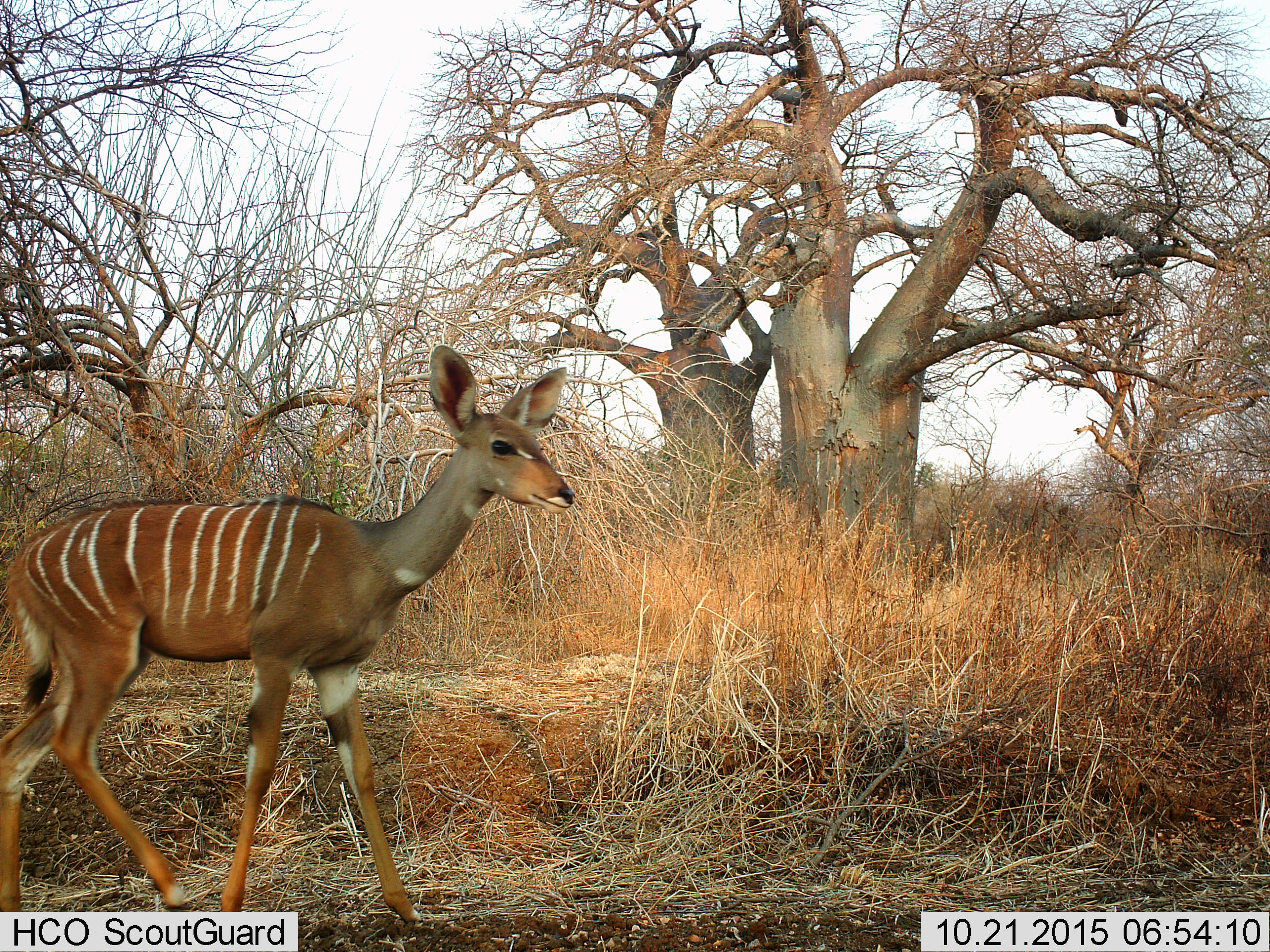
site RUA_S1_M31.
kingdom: Animalia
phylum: Chordata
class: Mammalia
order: Artiodactyla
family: Bovidae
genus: Tragelaphus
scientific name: Tragelaphus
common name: kudu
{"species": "kudu (Tragelaphus)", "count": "1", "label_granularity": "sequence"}